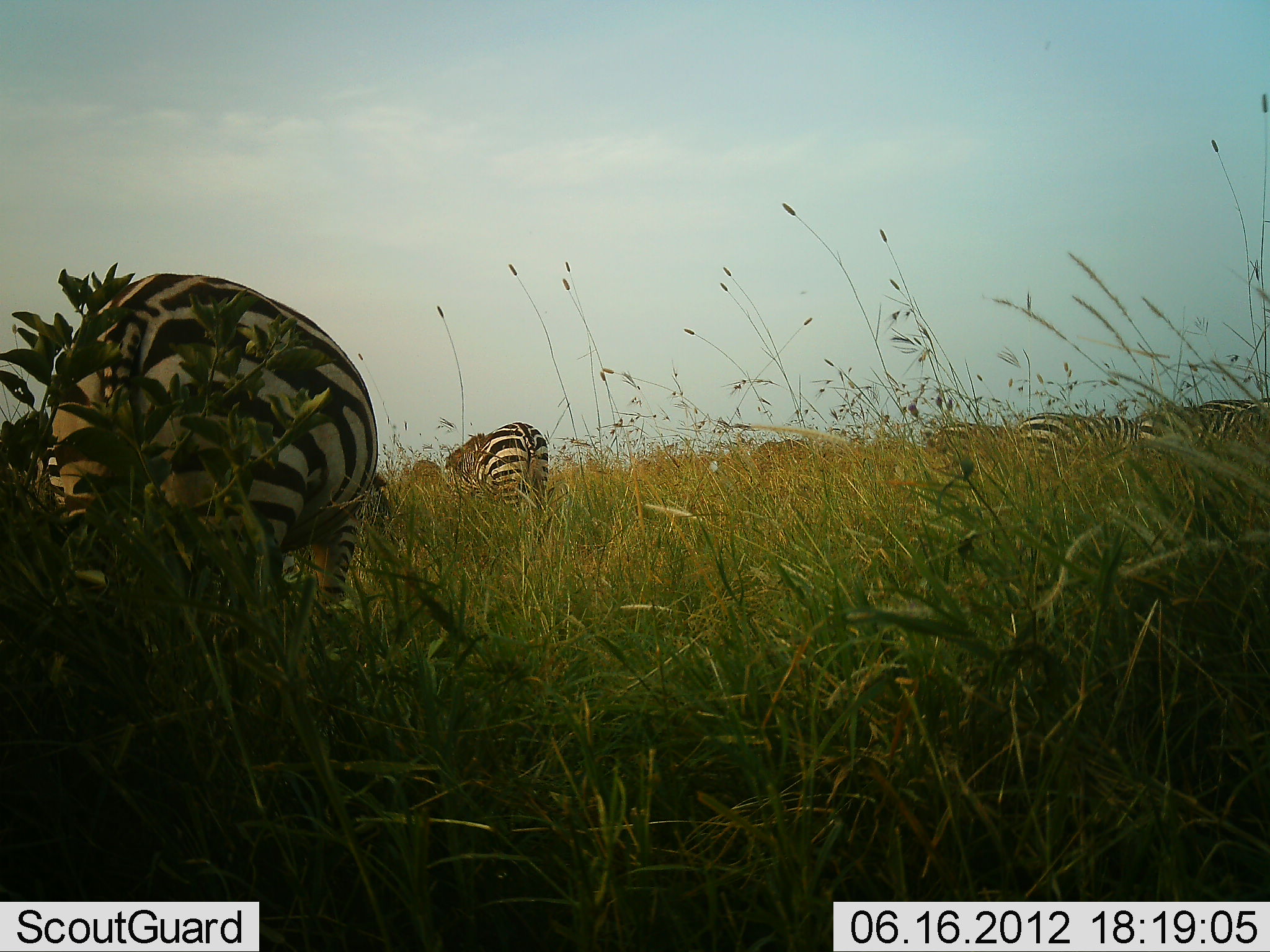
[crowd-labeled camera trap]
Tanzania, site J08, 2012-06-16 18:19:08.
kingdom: Animalia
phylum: Chordata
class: Mammalia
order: Perissodactyla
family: Equidae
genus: Equus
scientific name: Equus quagga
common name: plains zebra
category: zebra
Zebra (plains zebra) (Equus quagga), count 5. Behavior (volunteer vote fractions): standing 30%, resting 0%, moving 10%, interacting 0%. Young present (vote fraction): 0%. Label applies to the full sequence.